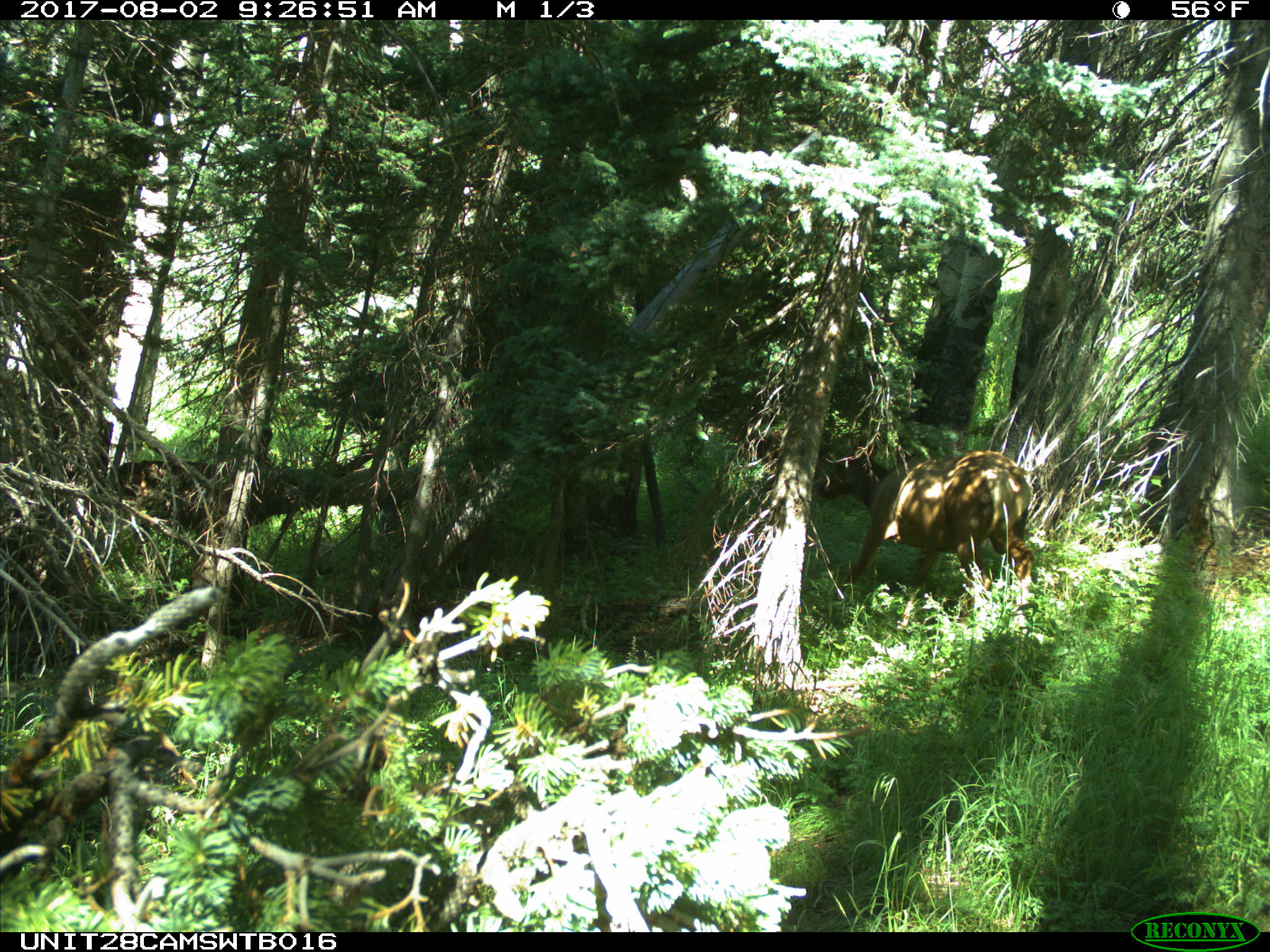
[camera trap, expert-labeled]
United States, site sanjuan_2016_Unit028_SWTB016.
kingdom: Animalia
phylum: Chordata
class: Mammalia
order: Artiodactyla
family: Cervidae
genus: Cervus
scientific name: Cervus elaphus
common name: red deer